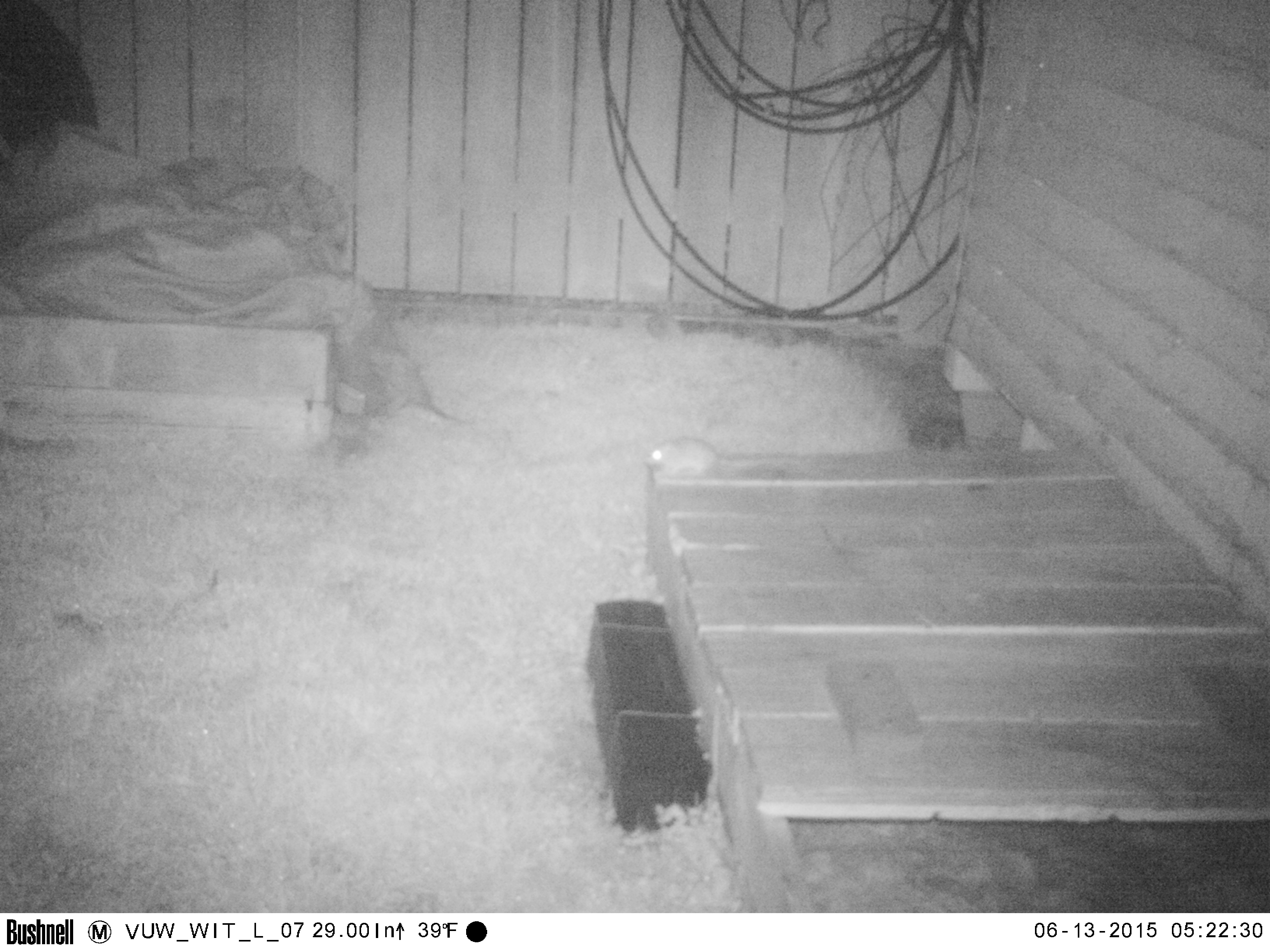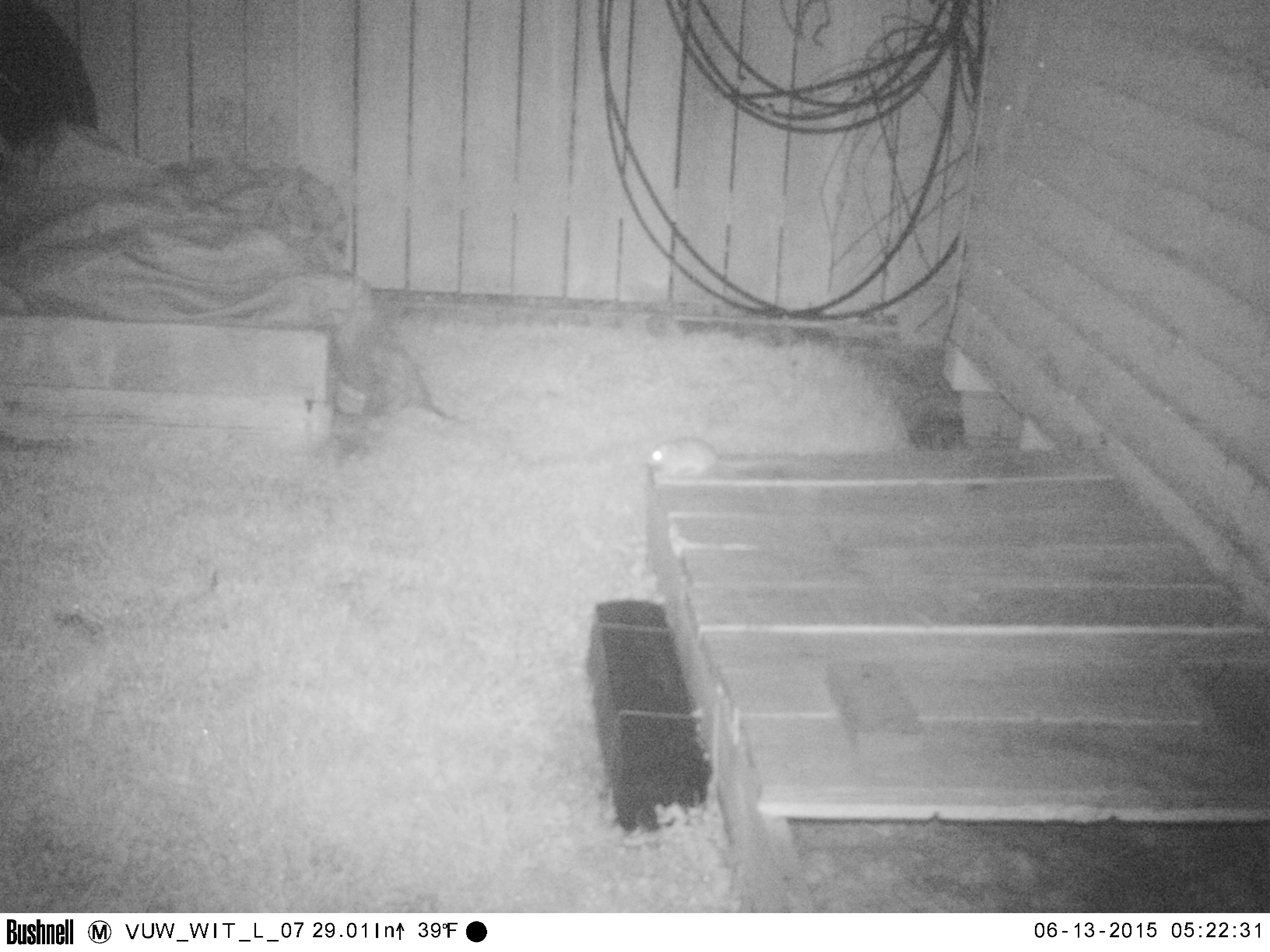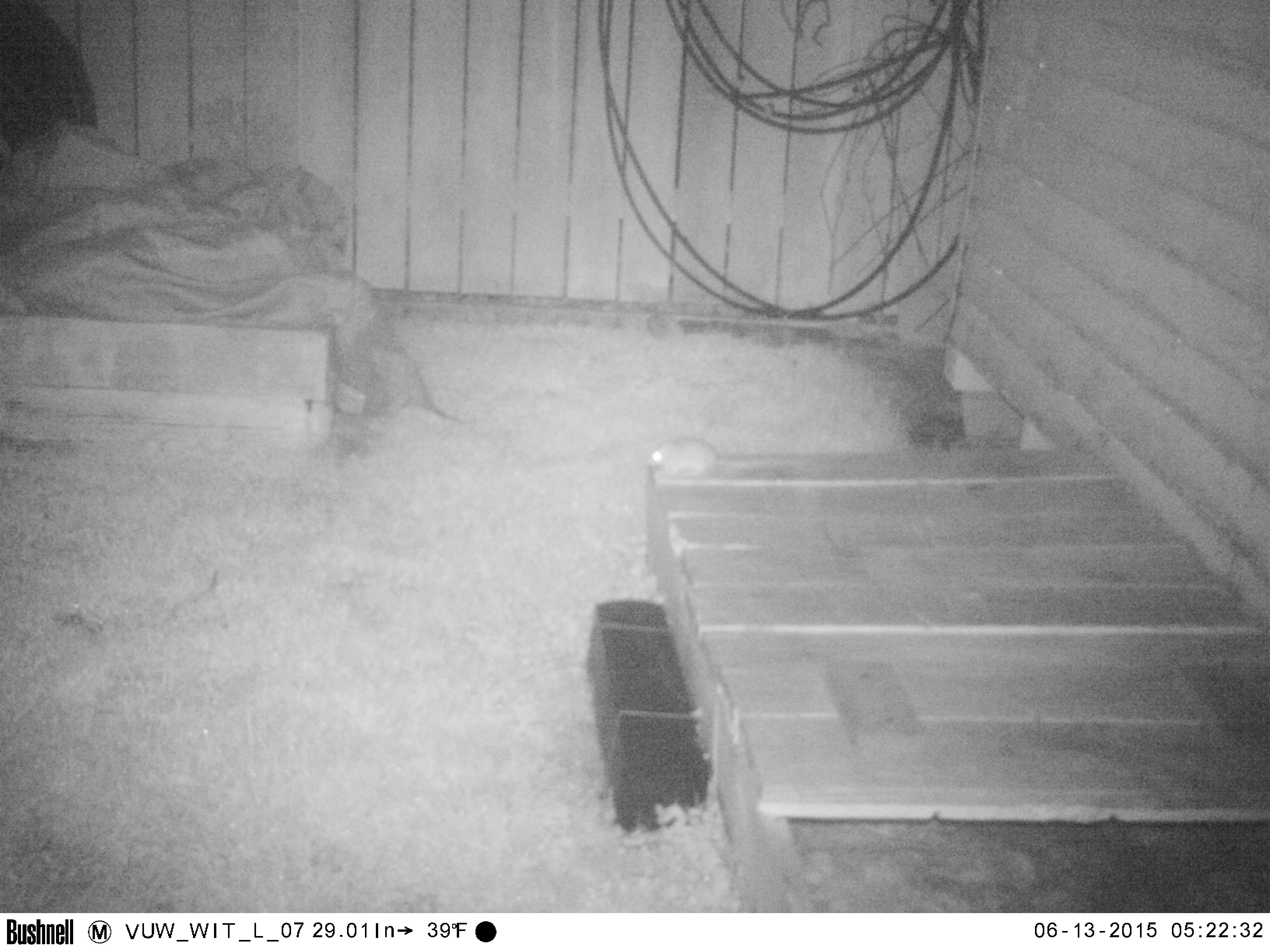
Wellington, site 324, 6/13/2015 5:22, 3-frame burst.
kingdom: Animalia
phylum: Chordata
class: Mammalia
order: Rodentia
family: Muridae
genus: Rattus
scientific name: Rattus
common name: rat